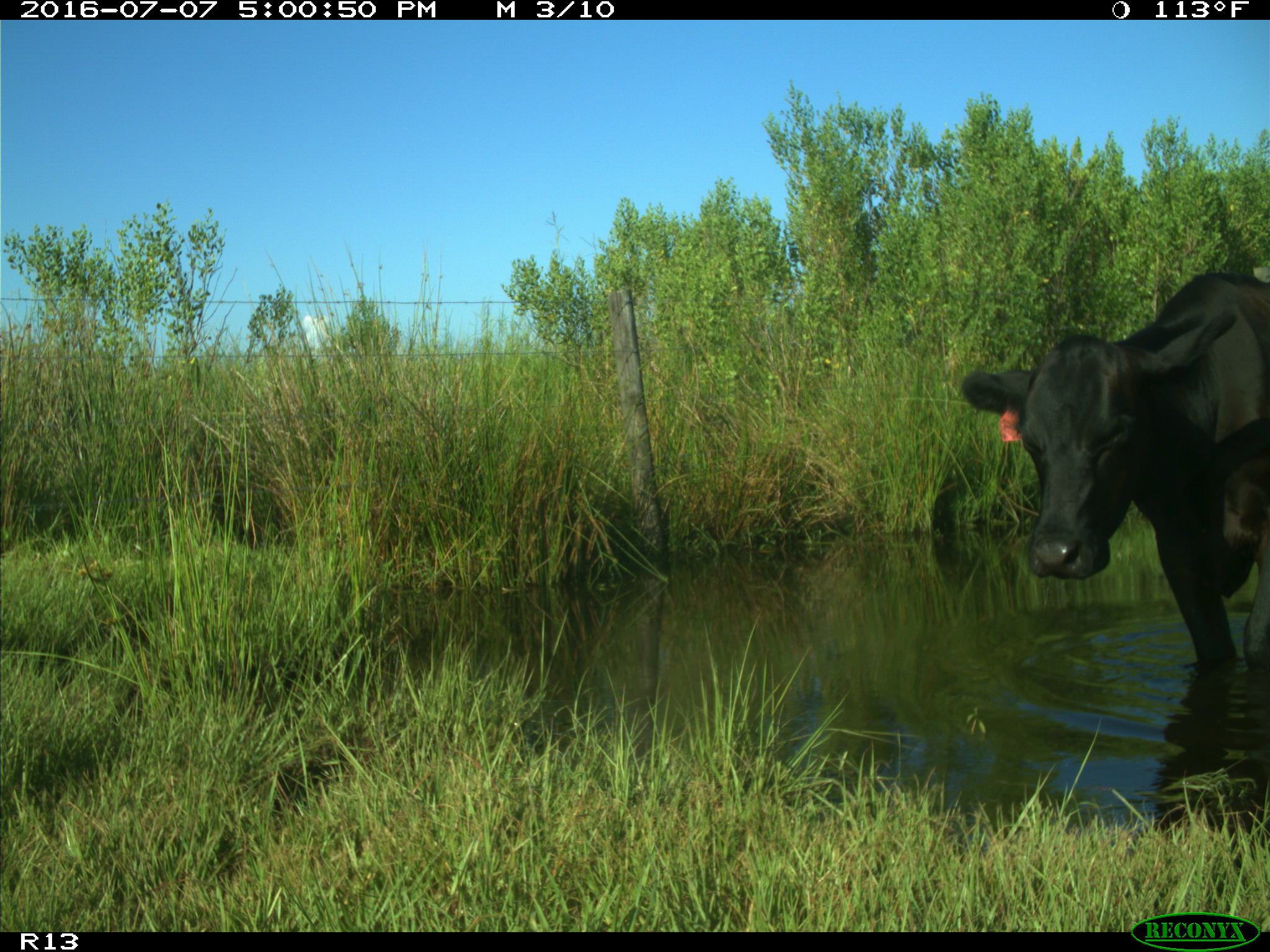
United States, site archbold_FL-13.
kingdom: Animalia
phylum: Chordata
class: Mammalia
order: Artiodactyla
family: Bovidae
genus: Bos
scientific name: Bos taurus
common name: domestic cow